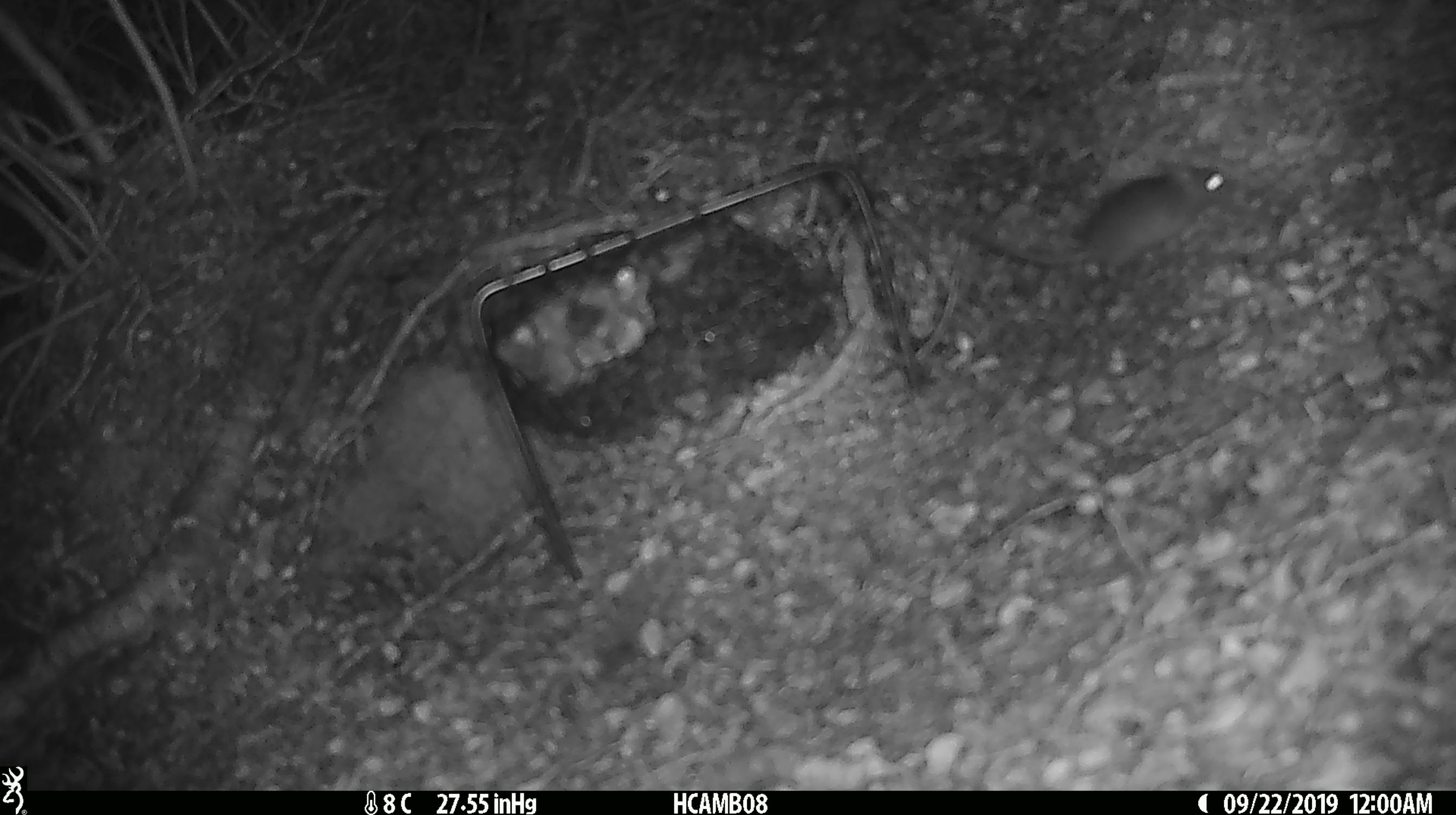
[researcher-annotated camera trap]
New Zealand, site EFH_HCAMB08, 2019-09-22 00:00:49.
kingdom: Animalia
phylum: Chordata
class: Mammalia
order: Rodentia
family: Muridae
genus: Mus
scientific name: Mus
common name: mouse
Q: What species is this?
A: Mouse (Mus).